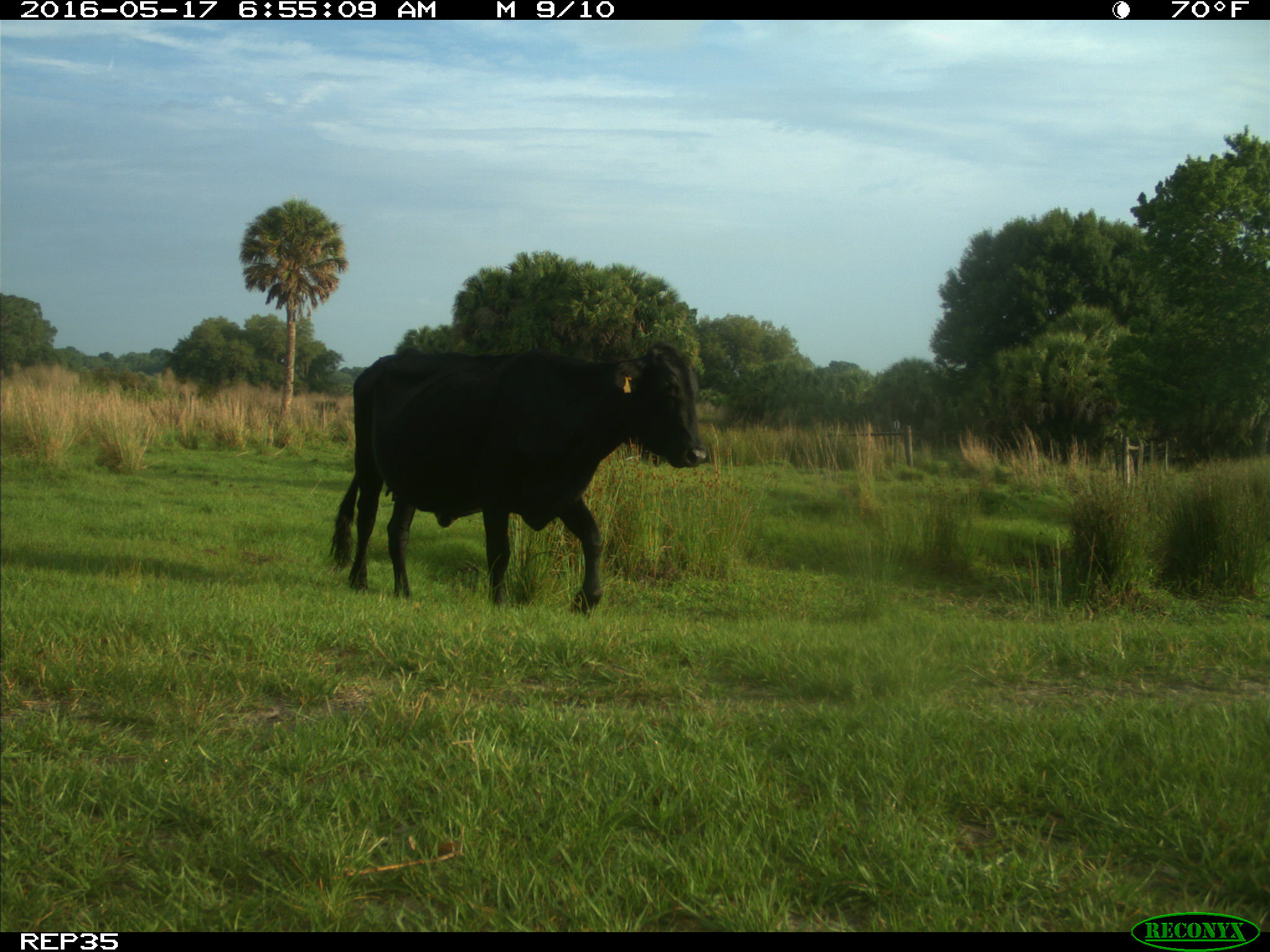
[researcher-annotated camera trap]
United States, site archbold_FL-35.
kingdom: Animalia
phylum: Chordata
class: Mammalia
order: Artiodactyla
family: Bovidae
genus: Bos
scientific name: Bos taurus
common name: domestic cow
Bos taurus (domestic cow).